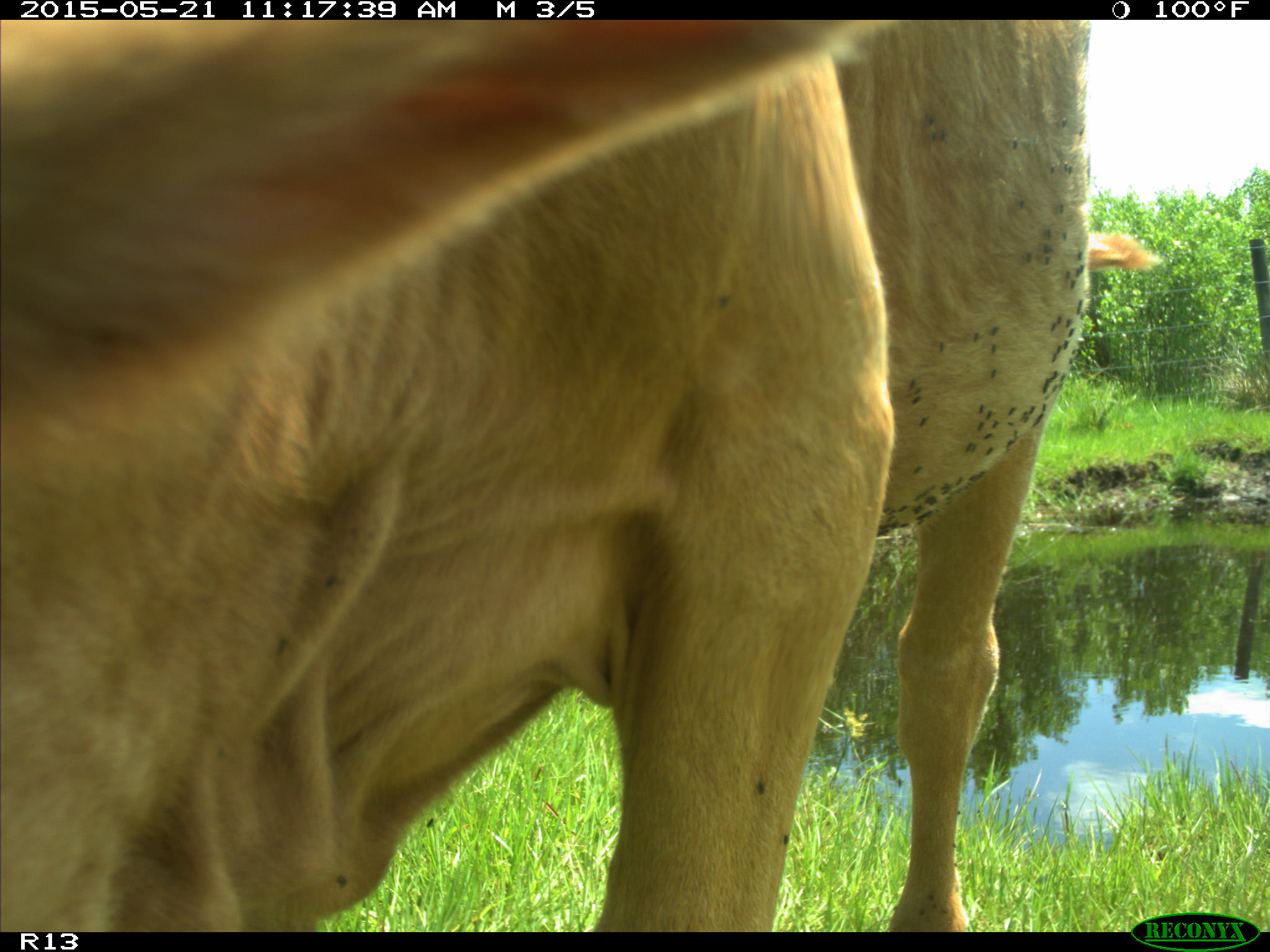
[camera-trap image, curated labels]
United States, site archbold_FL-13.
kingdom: Animalia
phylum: Chordata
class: Mammalia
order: Artiodactyla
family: Bovidae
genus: Bos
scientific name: Bos taurus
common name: domestic cow